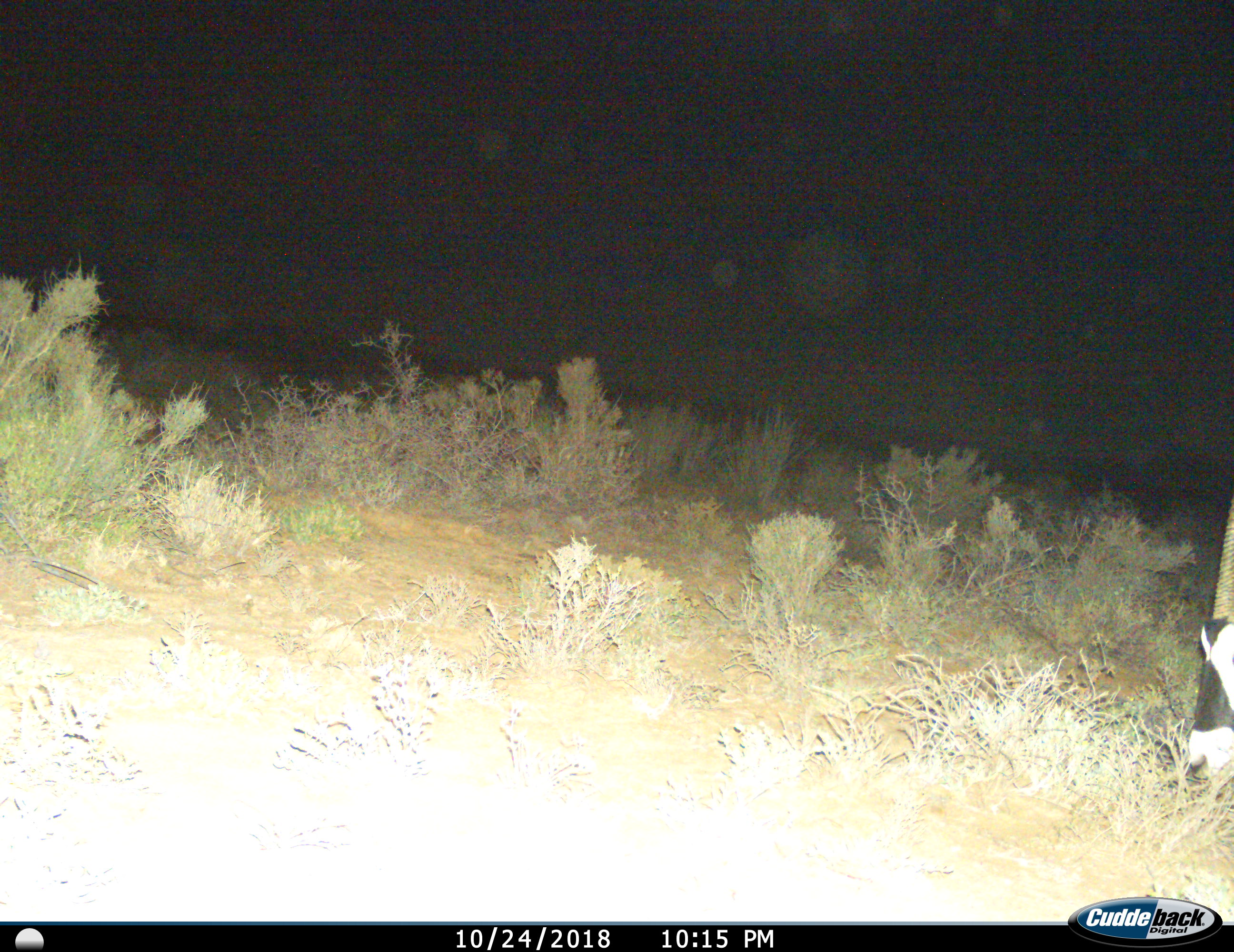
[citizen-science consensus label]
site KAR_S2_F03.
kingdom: Animalia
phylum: Chordata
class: Mammalia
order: Artiodactyla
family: Bovidae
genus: Oryx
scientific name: Oryx gazella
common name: gemsbok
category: oryx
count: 1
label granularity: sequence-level